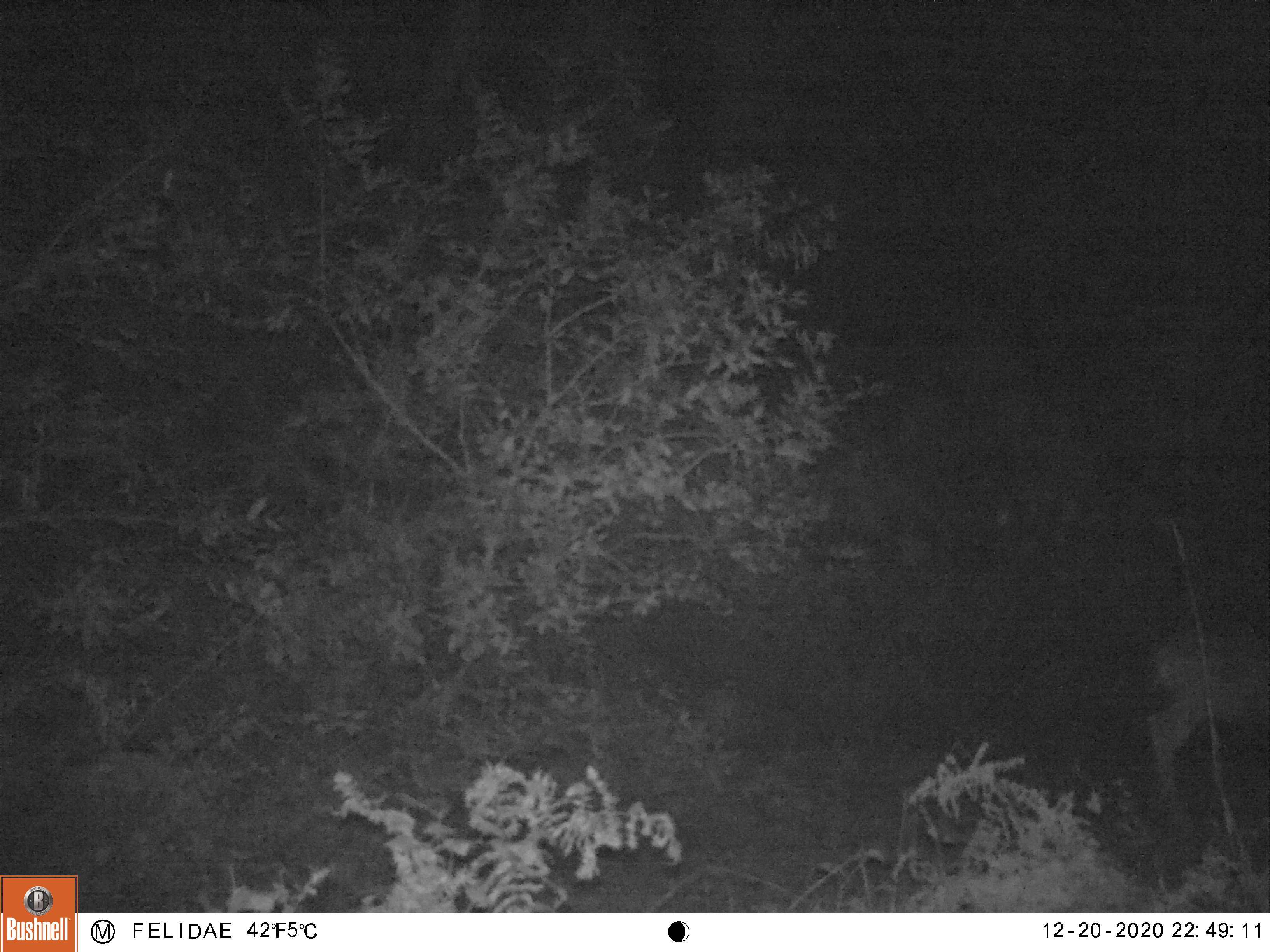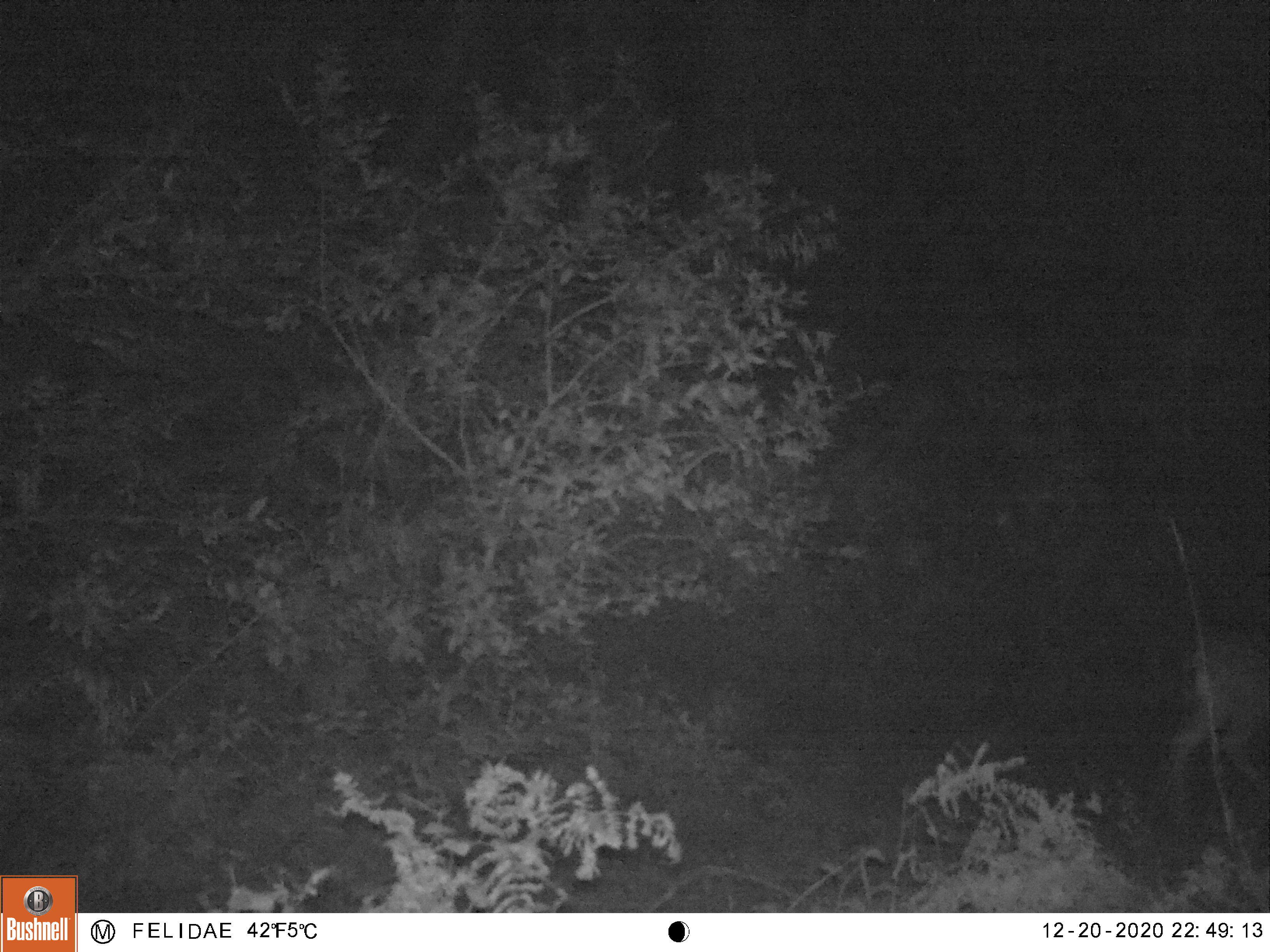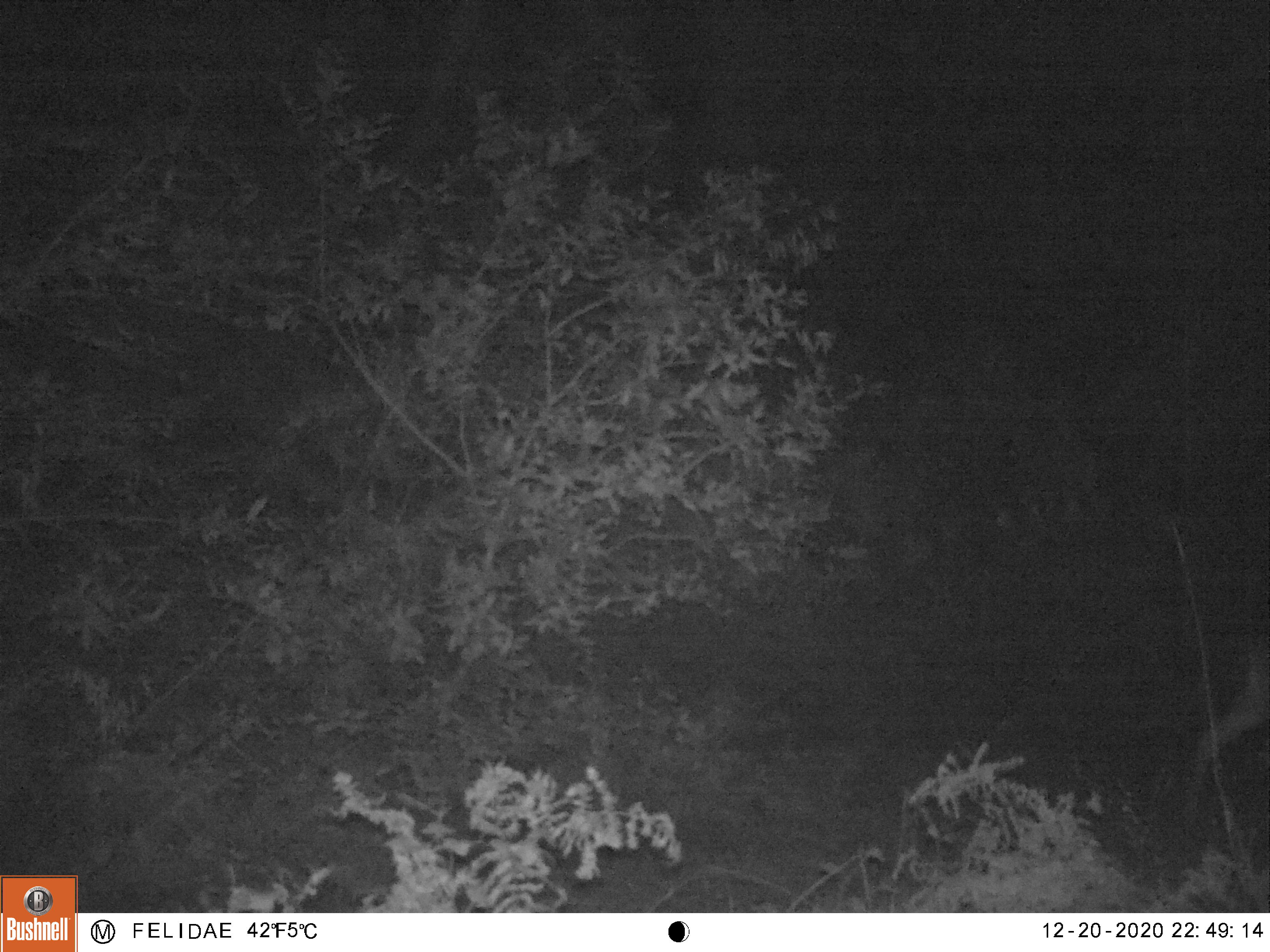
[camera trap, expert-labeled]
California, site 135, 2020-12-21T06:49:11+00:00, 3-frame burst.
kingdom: Animalia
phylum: Chordata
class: Mammalia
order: Artiodactyla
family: Cervidae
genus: Odocoileus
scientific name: Odocoileus hemionus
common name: mule deer